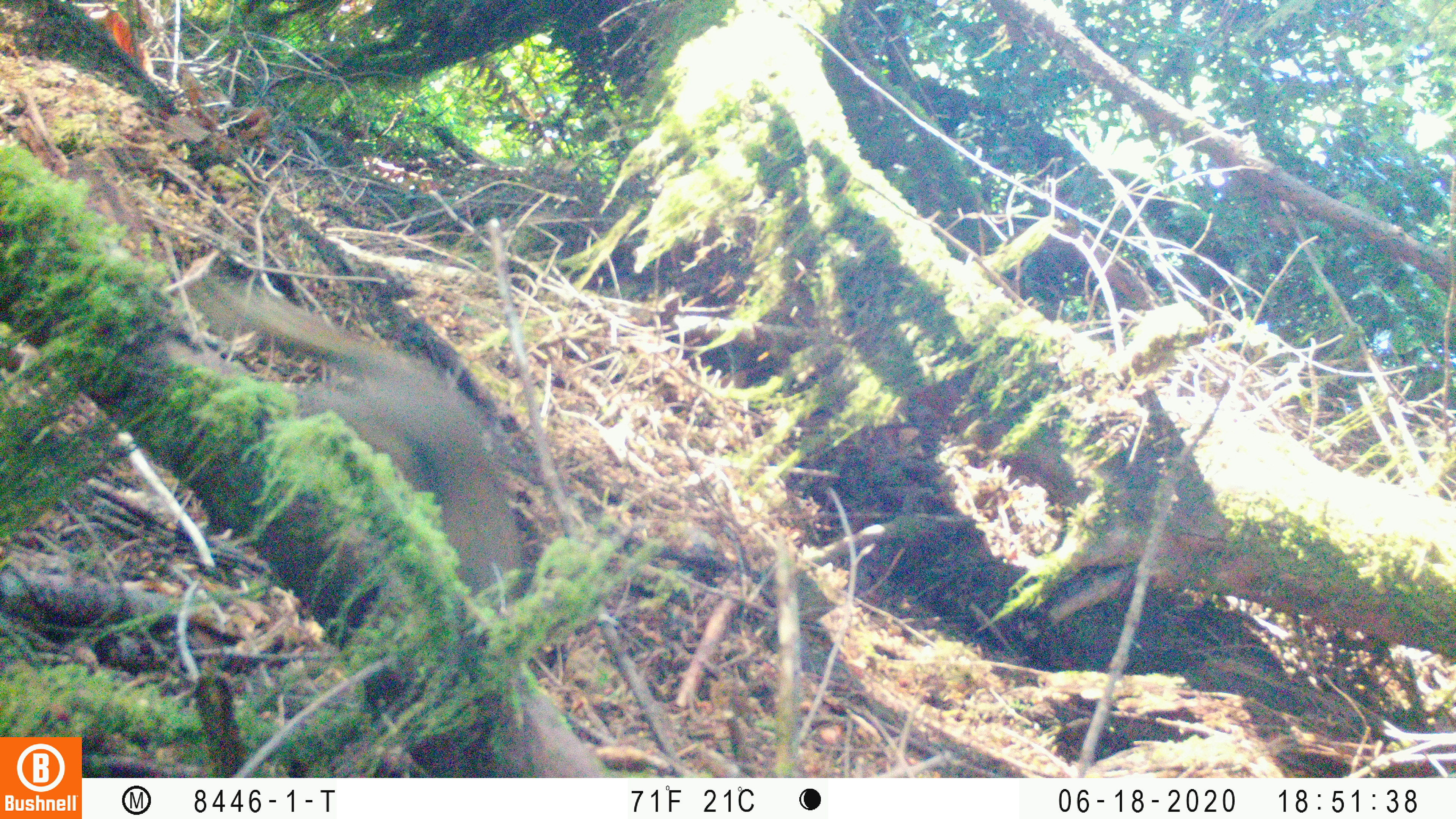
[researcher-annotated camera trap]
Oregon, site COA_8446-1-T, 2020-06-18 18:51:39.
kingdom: Animalia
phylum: Chordata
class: Mammalia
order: Rodentia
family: Sciuridae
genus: Tamiasciurus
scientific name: Tamiasciurus douglasii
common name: douglas squirrel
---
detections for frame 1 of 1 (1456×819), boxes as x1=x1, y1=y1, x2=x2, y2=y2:
douglas squirrel: x1=244, y1=294, x2=533, y2=612